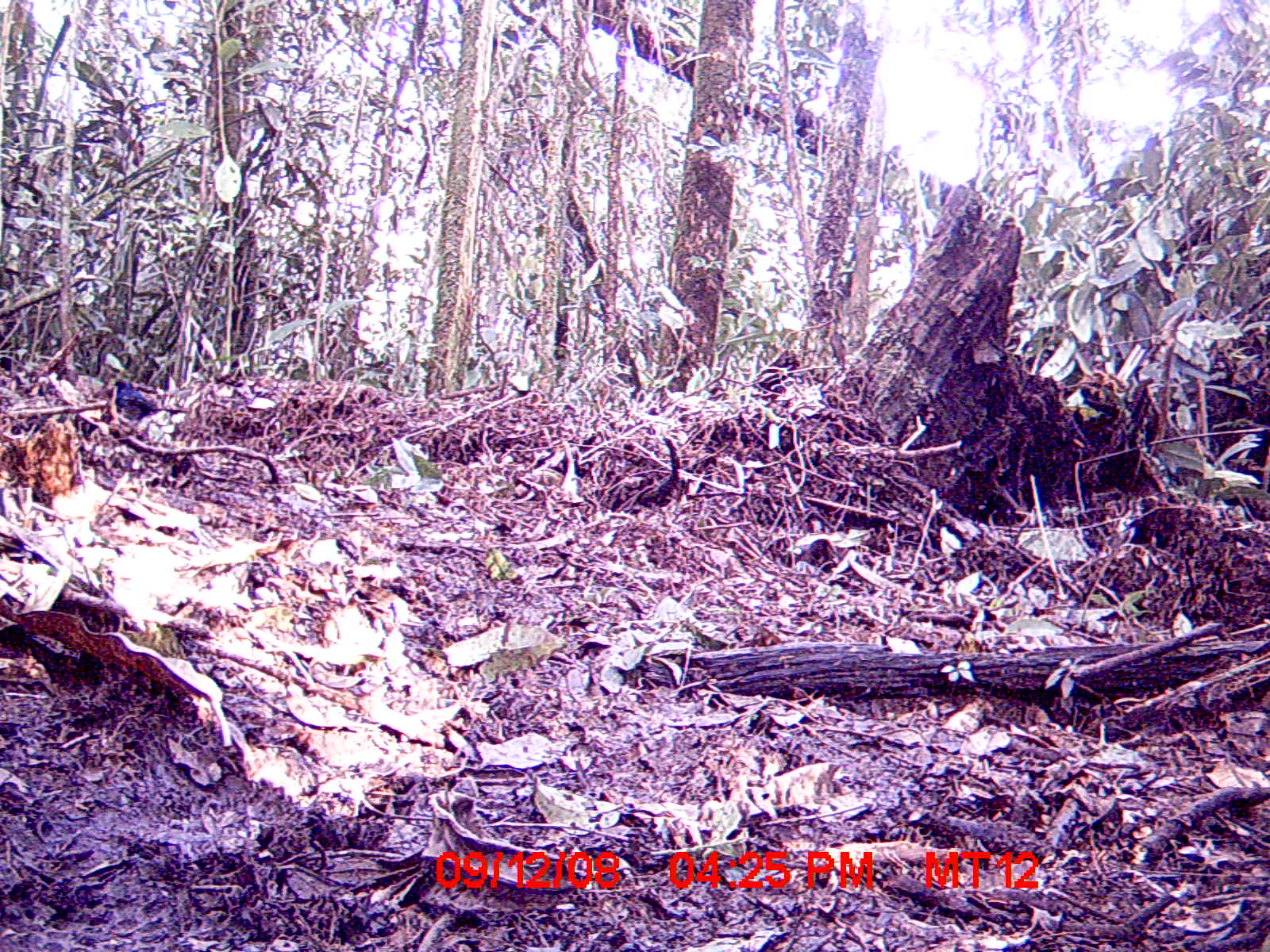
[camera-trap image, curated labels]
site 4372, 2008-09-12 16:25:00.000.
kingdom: Animalia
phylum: Chordata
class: Aves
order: Passeriformes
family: Muscicapidae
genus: Copsychus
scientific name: Copsychus albospecularis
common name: madagascar magpie-robin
Copsychus albospecularis (madagascar magpie-robin), count 1.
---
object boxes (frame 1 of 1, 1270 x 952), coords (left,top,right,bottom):
copsychus albospecularis: (108,369,187,436)